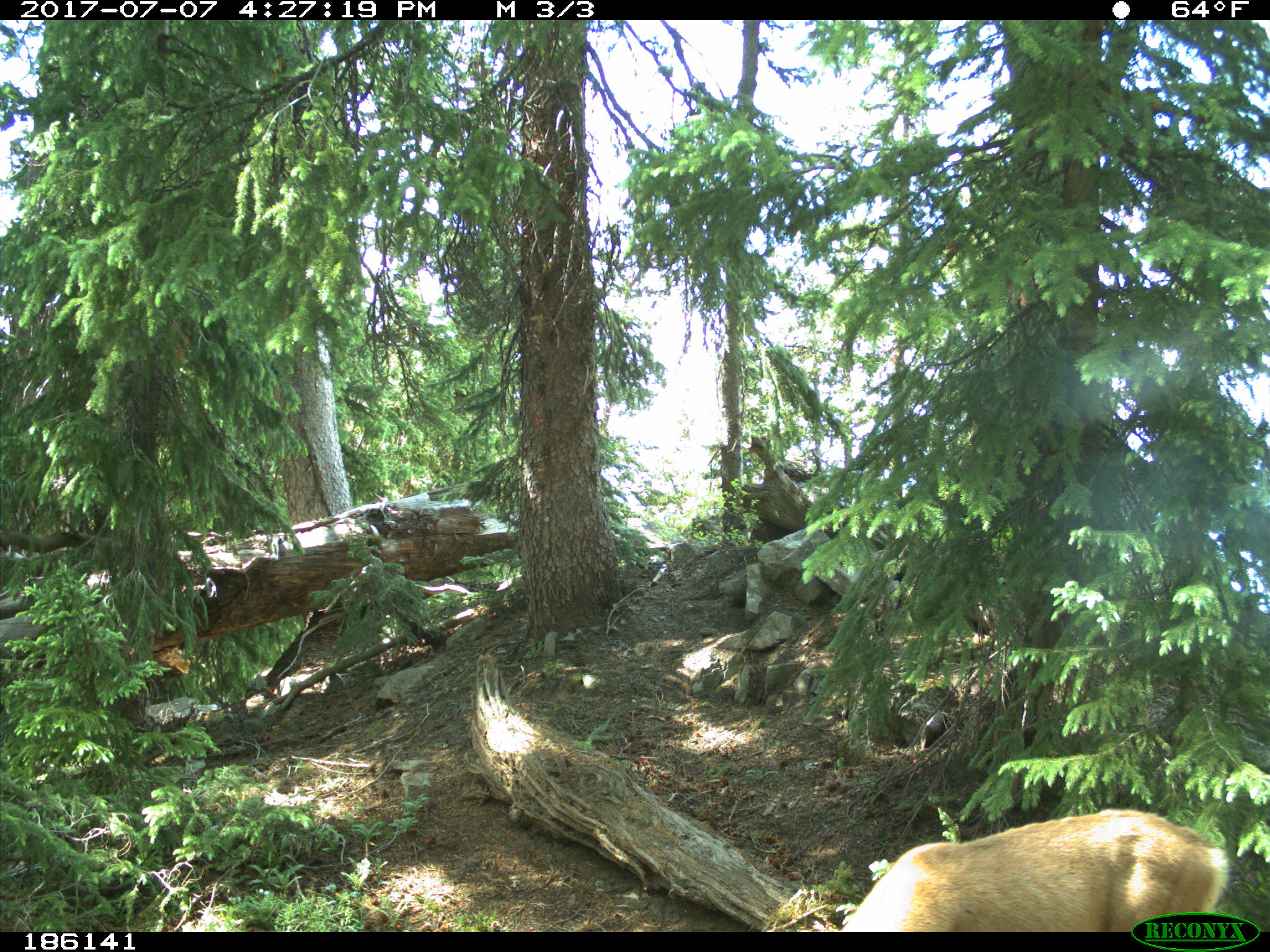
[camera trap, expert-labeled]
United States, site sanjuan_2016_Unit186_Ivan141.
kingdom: Animalia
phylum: Chordata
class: Mammalia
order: Artiodactyla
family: Cervidae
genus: Odocoileus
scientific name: Odocoileus hemionus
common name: mule deer